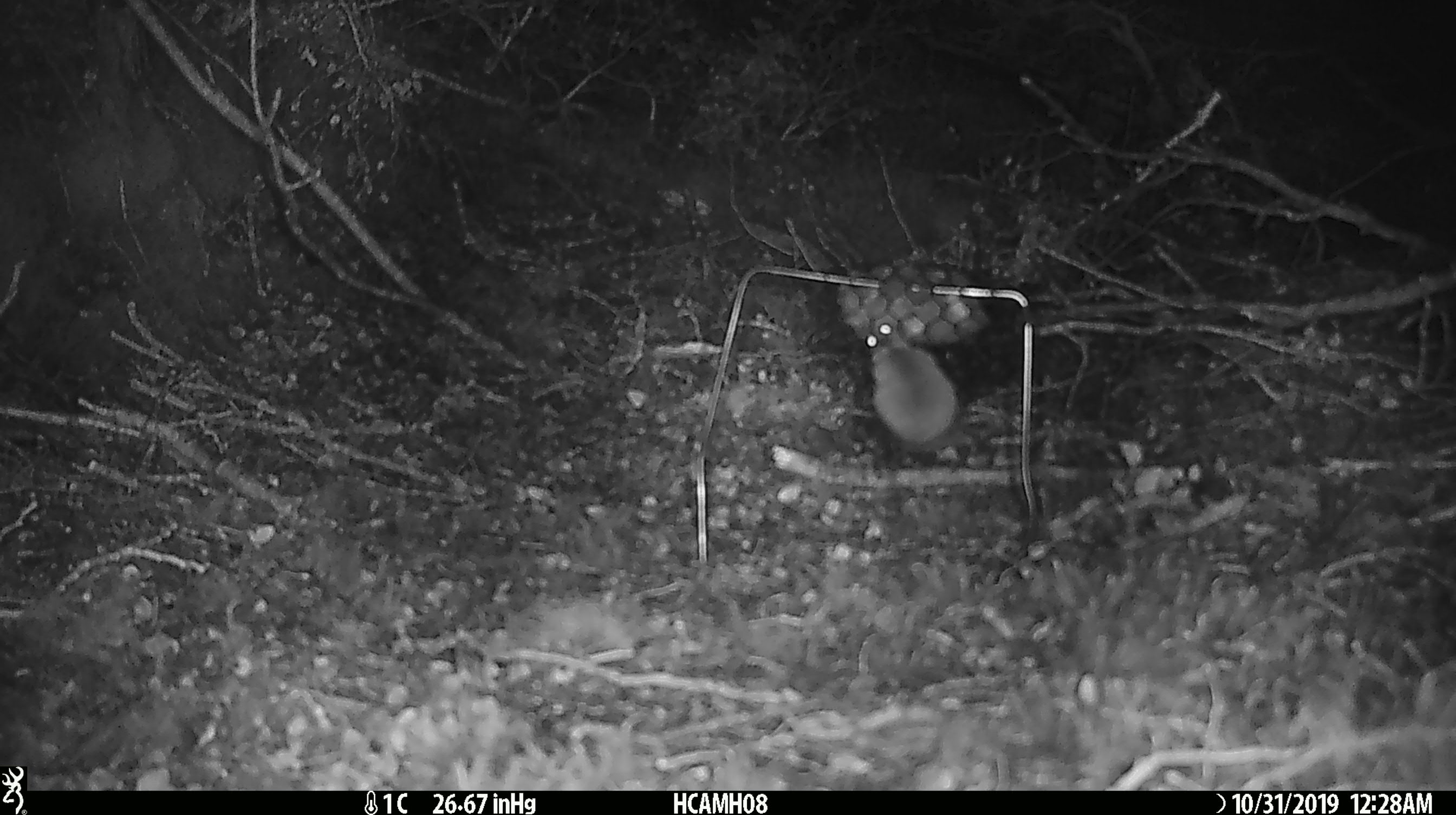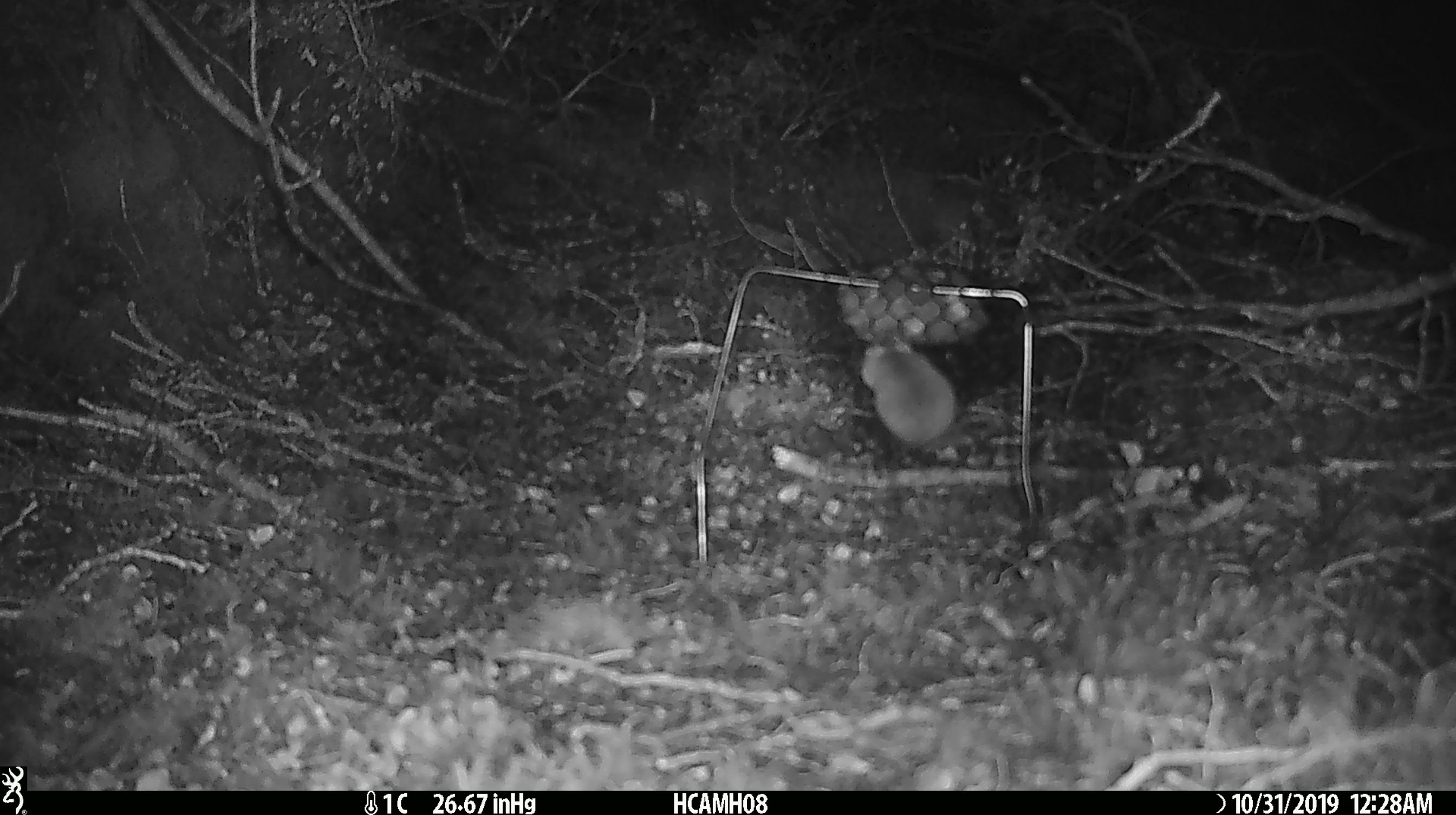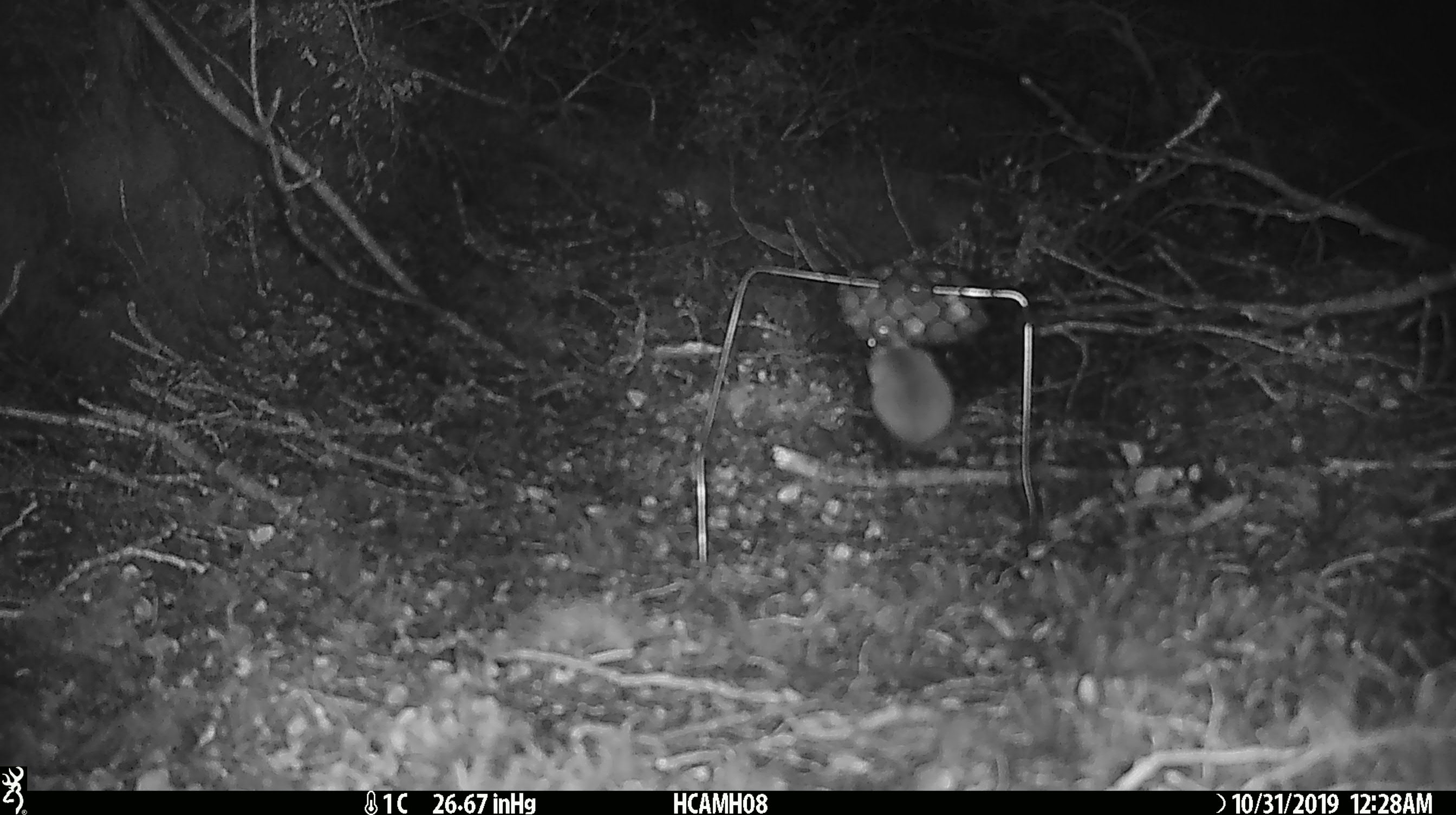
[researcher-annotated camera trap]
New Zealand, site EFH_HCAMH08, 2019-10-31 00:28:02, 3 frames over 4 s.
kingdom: Animalia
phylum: Chordata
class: Mammalia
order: Rodentia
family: Muridae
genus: Mus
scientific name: Mus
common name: mouse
Mouse (Mus).